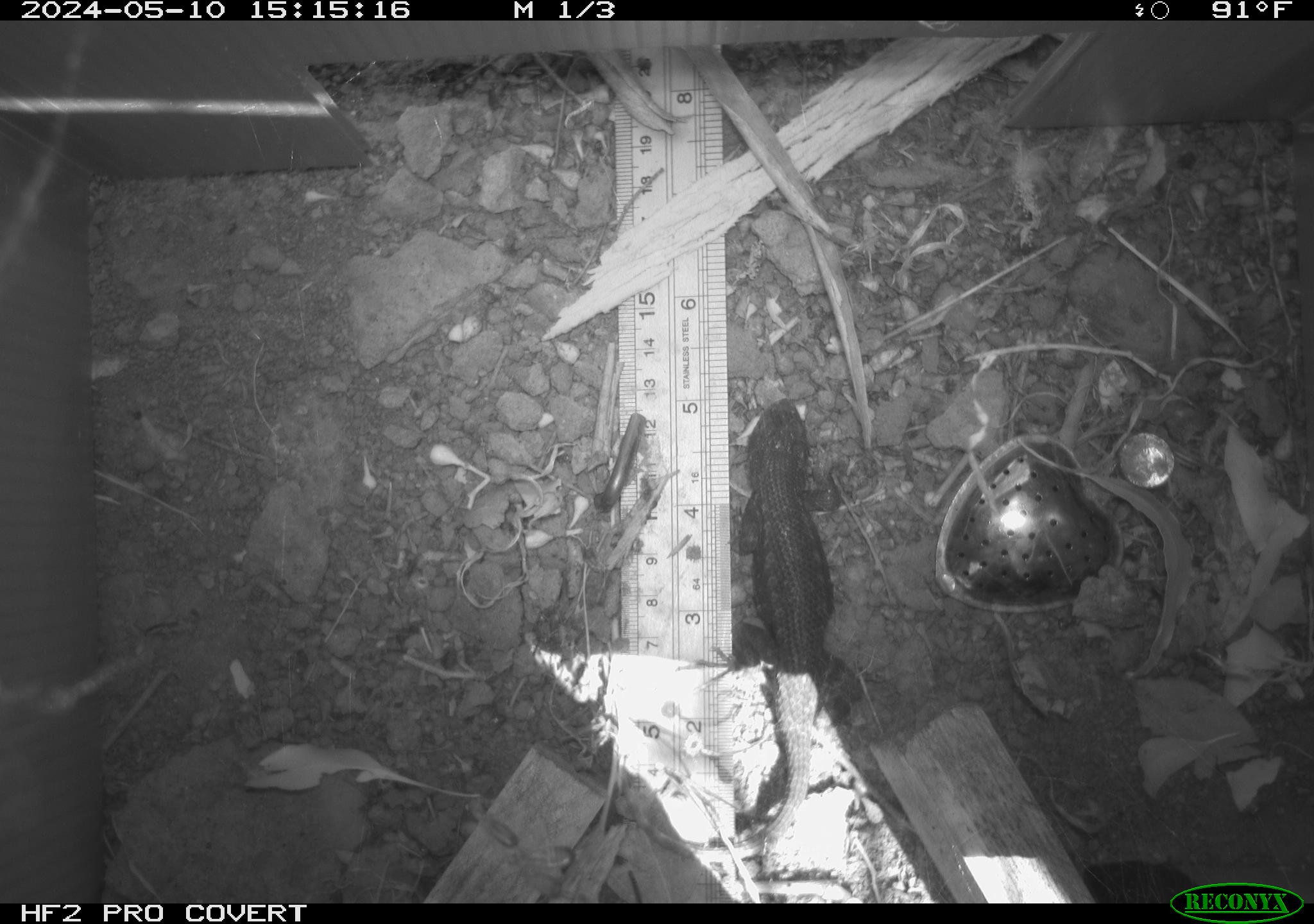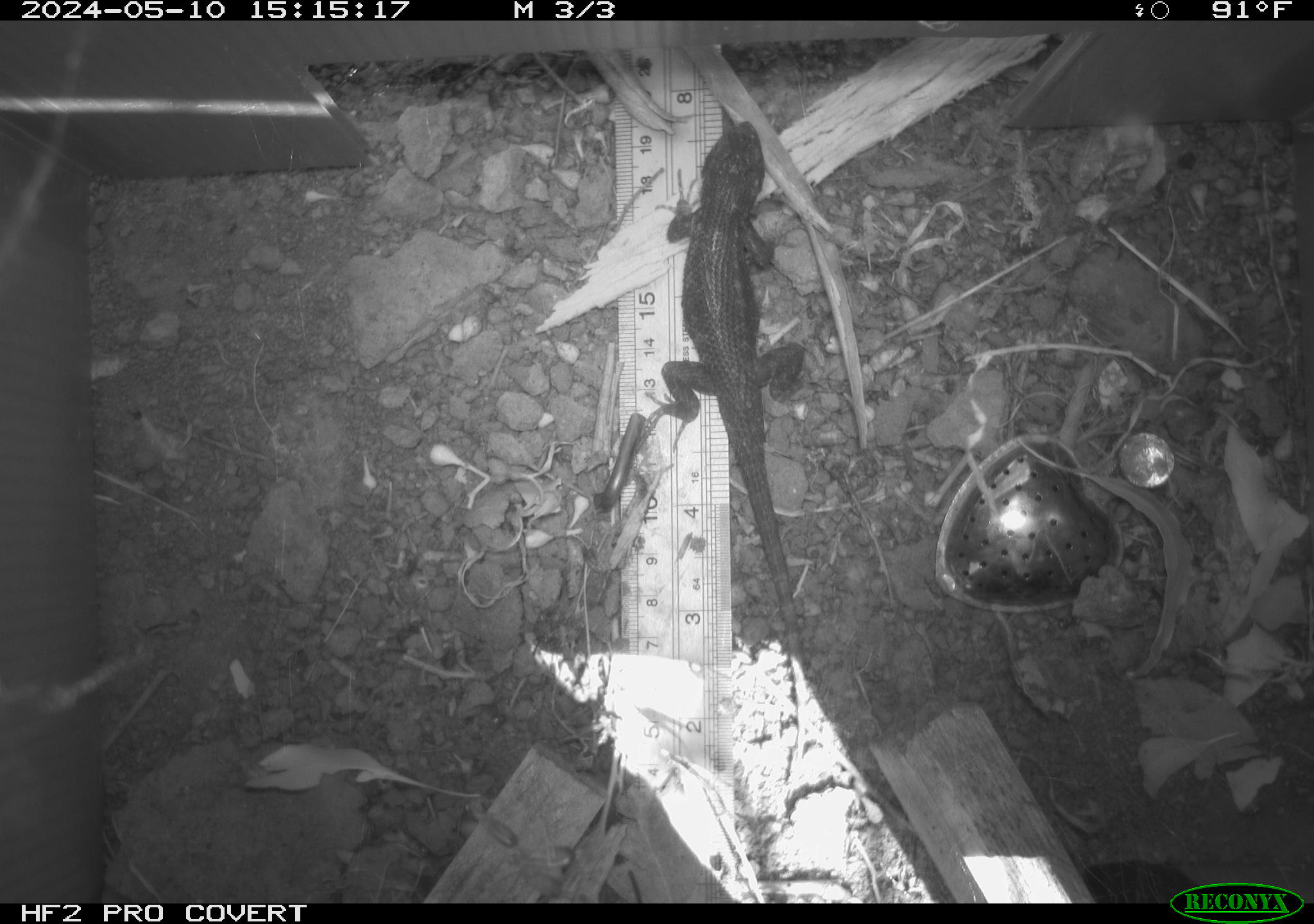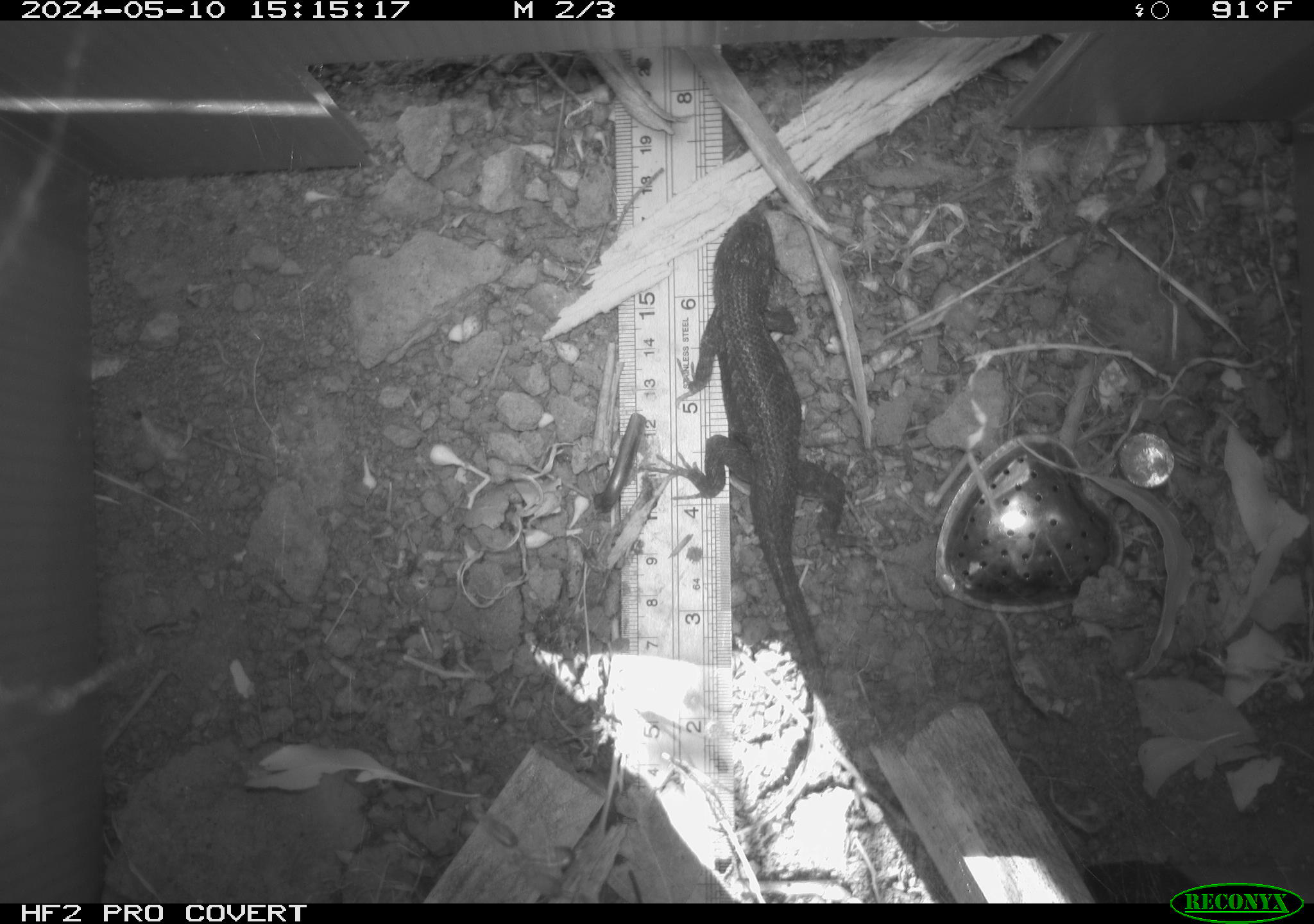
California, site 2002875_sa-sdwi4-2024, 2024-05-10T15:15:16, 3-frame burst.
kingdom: Animalia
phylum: Chordata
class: Reptilia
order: Squamata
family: Phrynosomatidae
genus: Sceloporus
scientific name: Sceloporus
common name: spiny lizards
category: sceloporus species